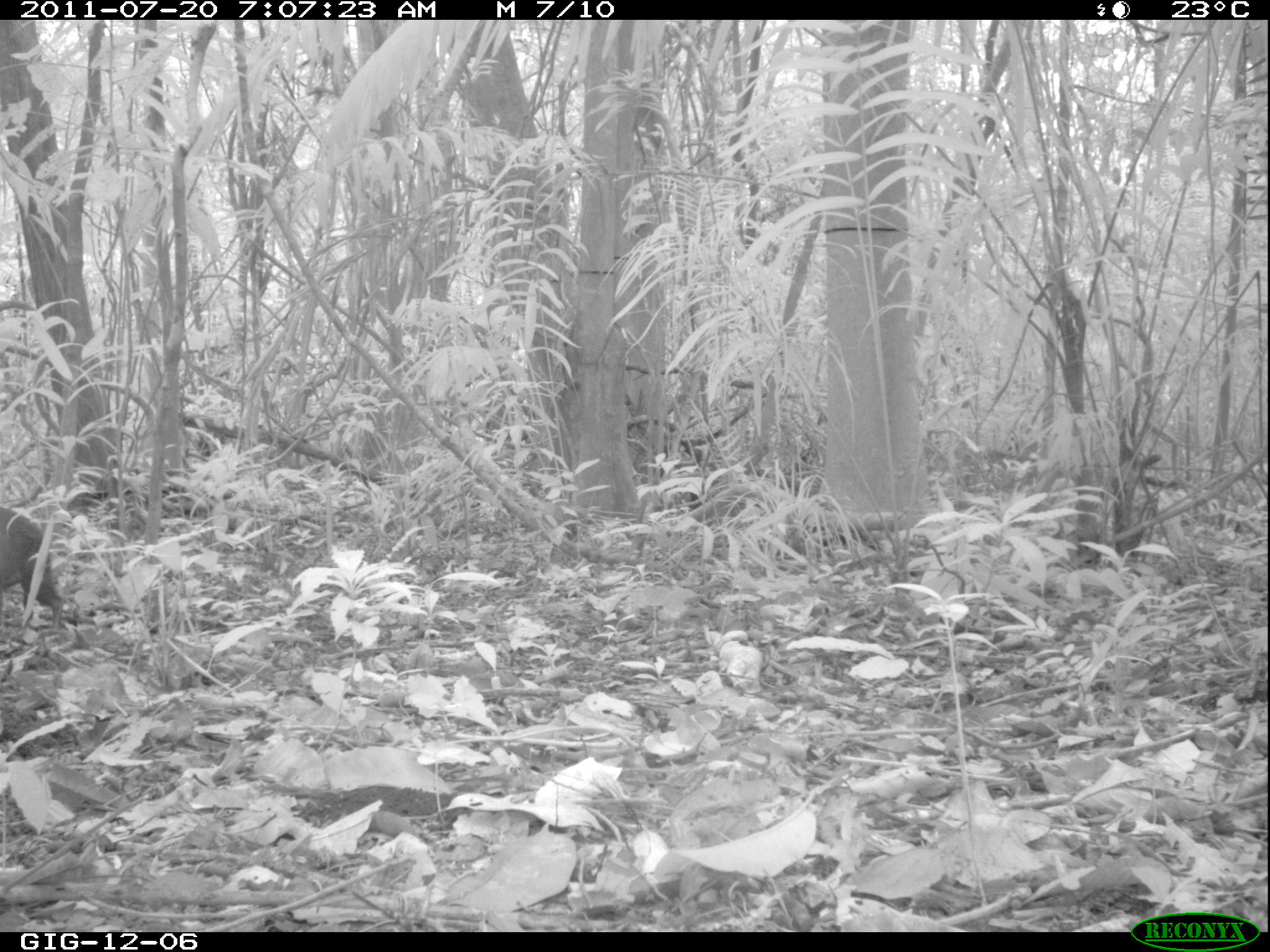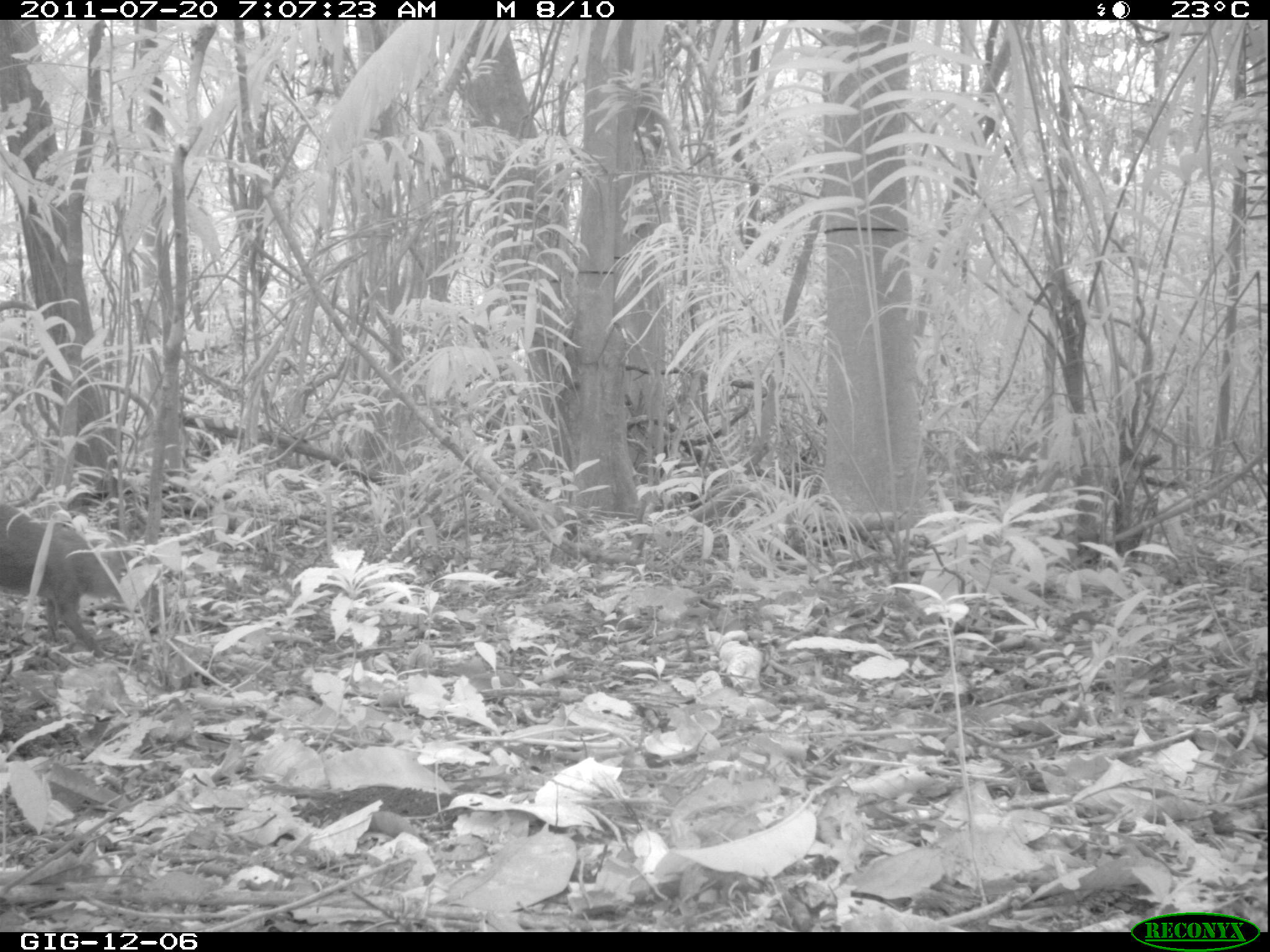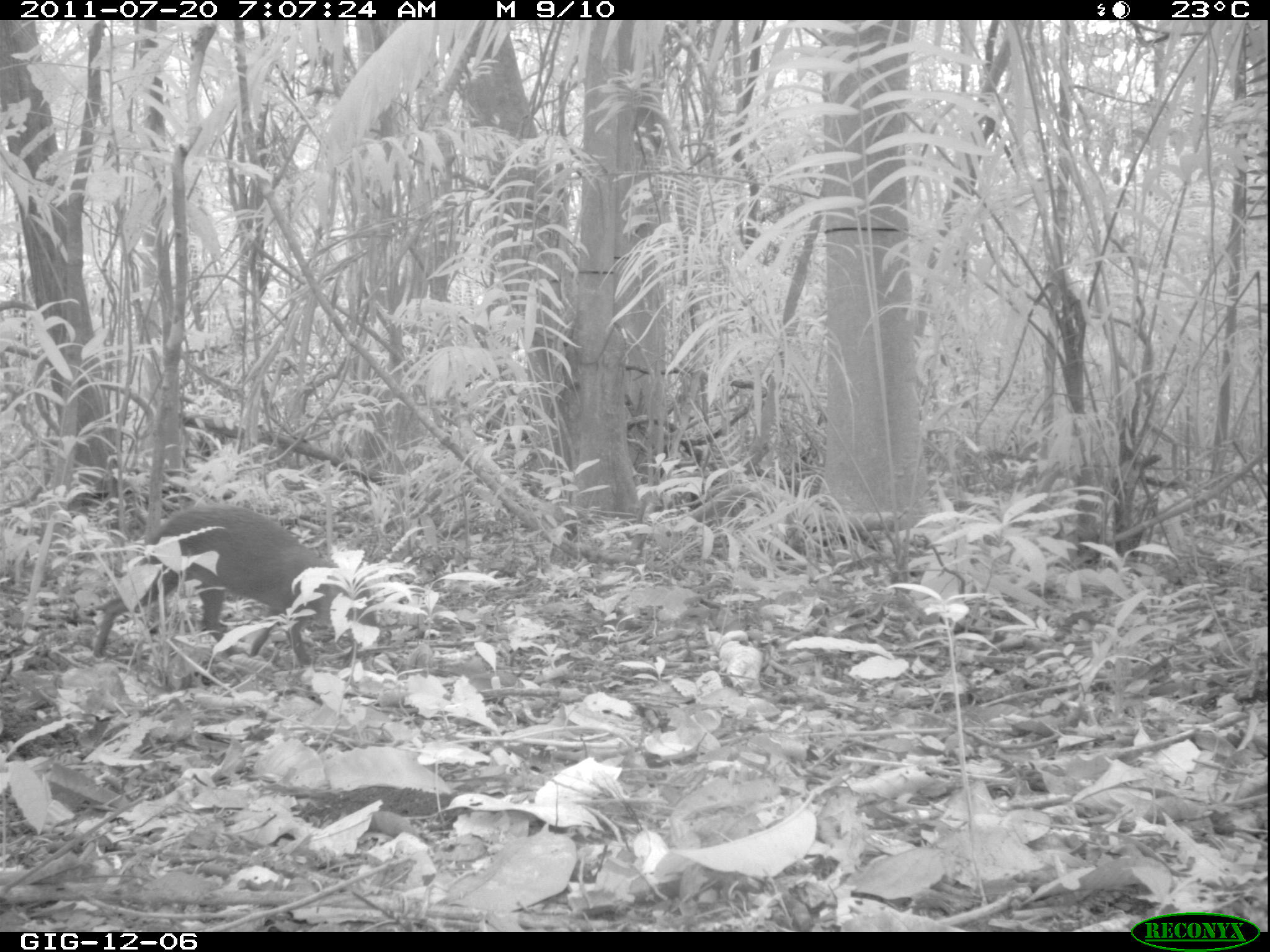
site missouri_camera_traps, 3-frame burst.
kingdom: Animalia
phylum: Chordata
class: Mammalia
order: Rodentia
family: Dasyproctidae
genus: Dasyprocta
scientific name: Dasyprocta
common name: agouti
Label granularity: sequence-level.